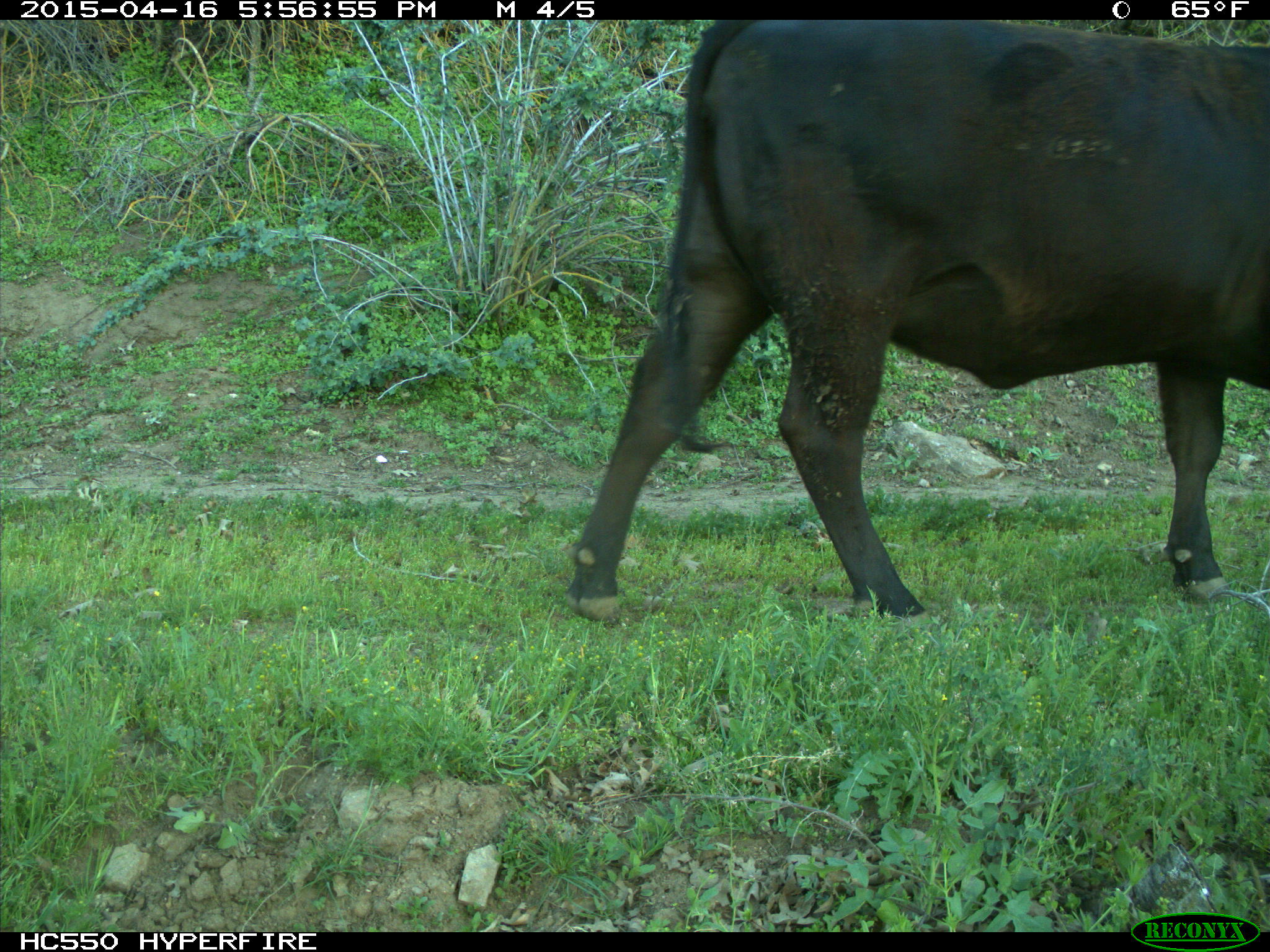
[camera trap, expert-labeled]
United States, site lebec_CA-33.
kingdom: Animalia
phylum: Chordata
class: Mammalia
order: Artiodactyla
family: Bovidae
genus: Bos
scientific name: Bos taurus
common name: domestic cow